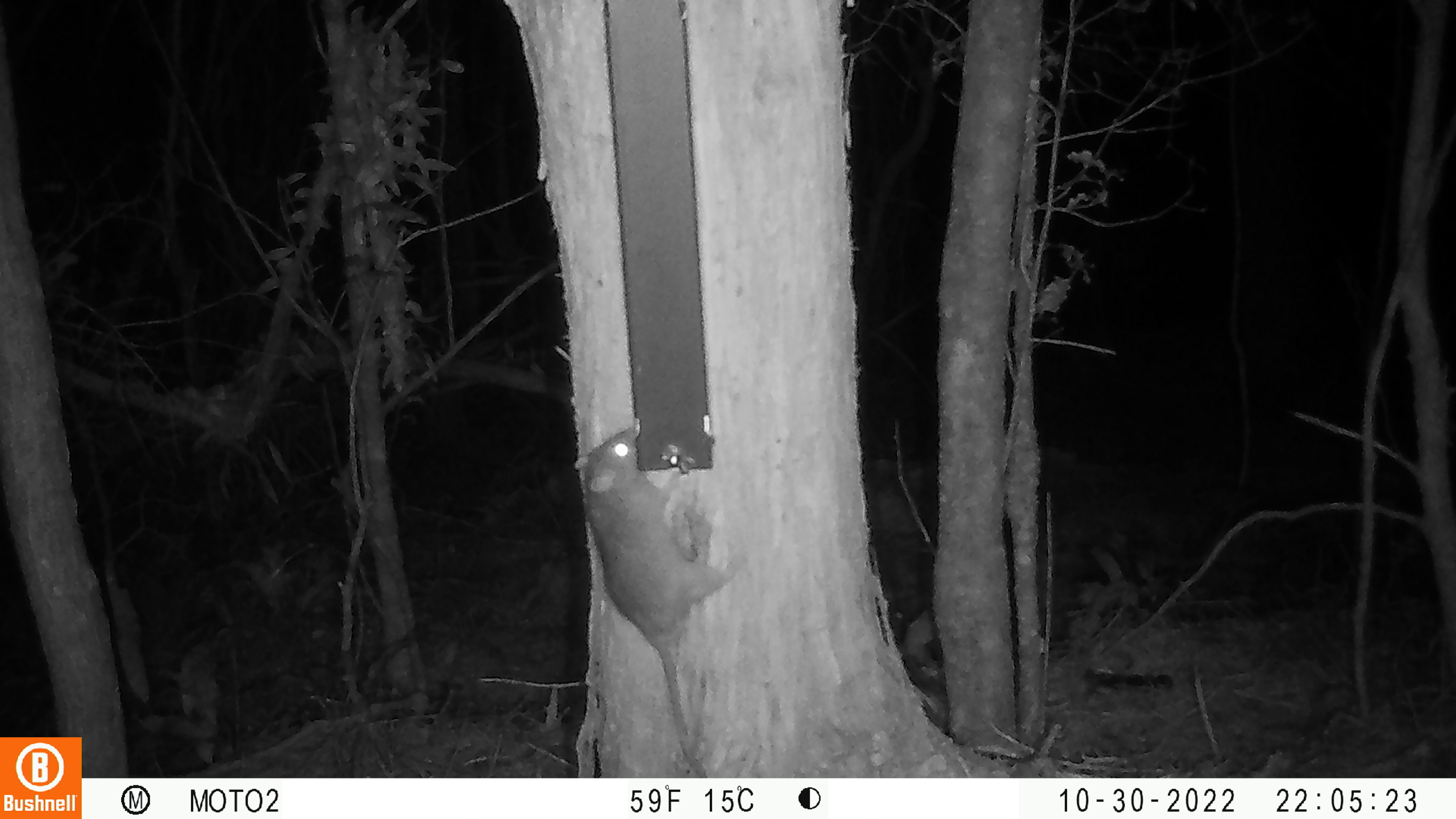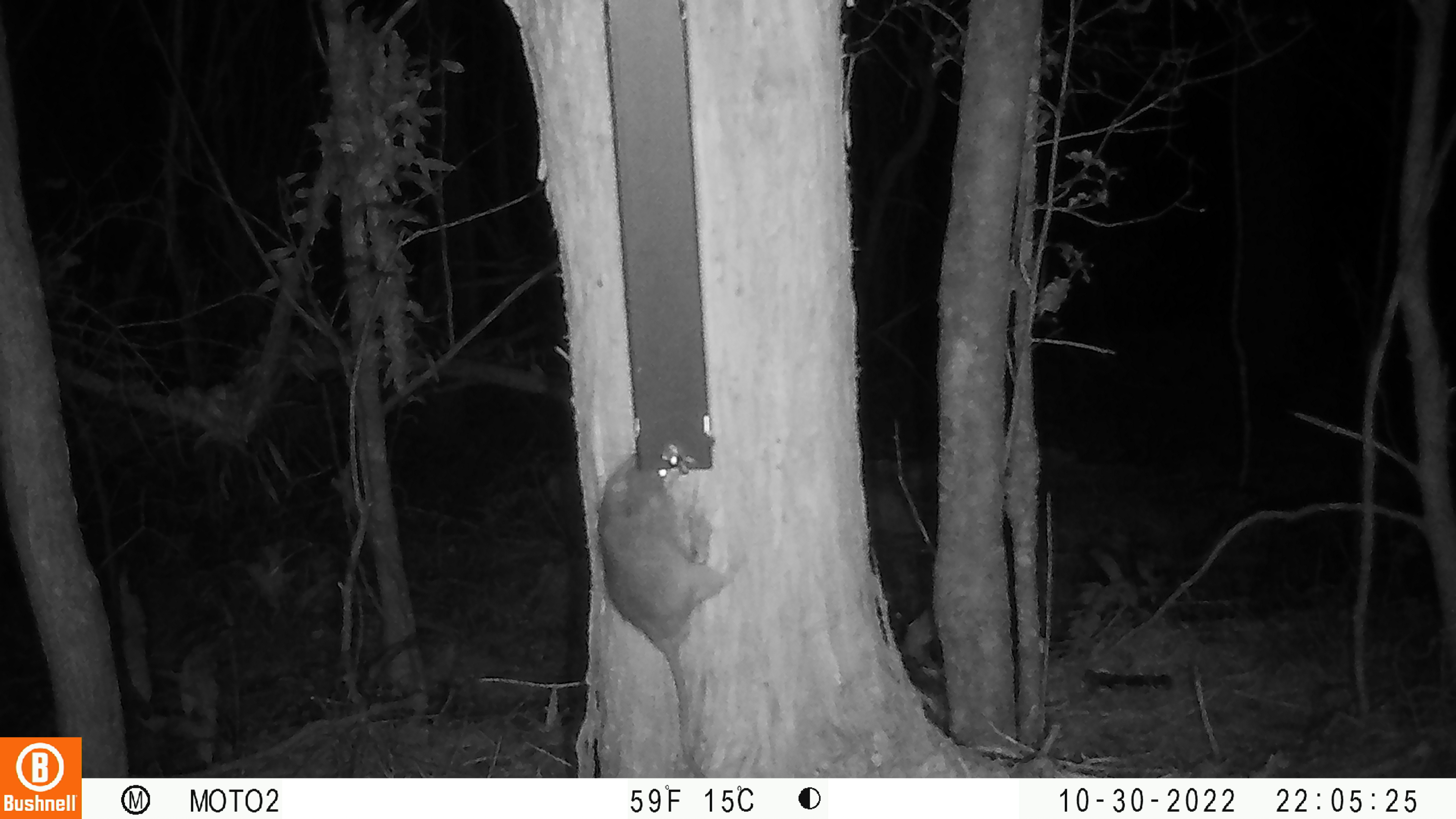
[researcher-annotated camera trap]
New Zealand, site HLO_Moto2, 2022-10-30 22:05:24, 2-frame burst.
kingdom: Animalia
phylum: Chordata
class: Mammalia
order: Rodentia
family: Muridae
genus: Rattus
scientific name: Rattus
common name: rat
Rat (Rattus).